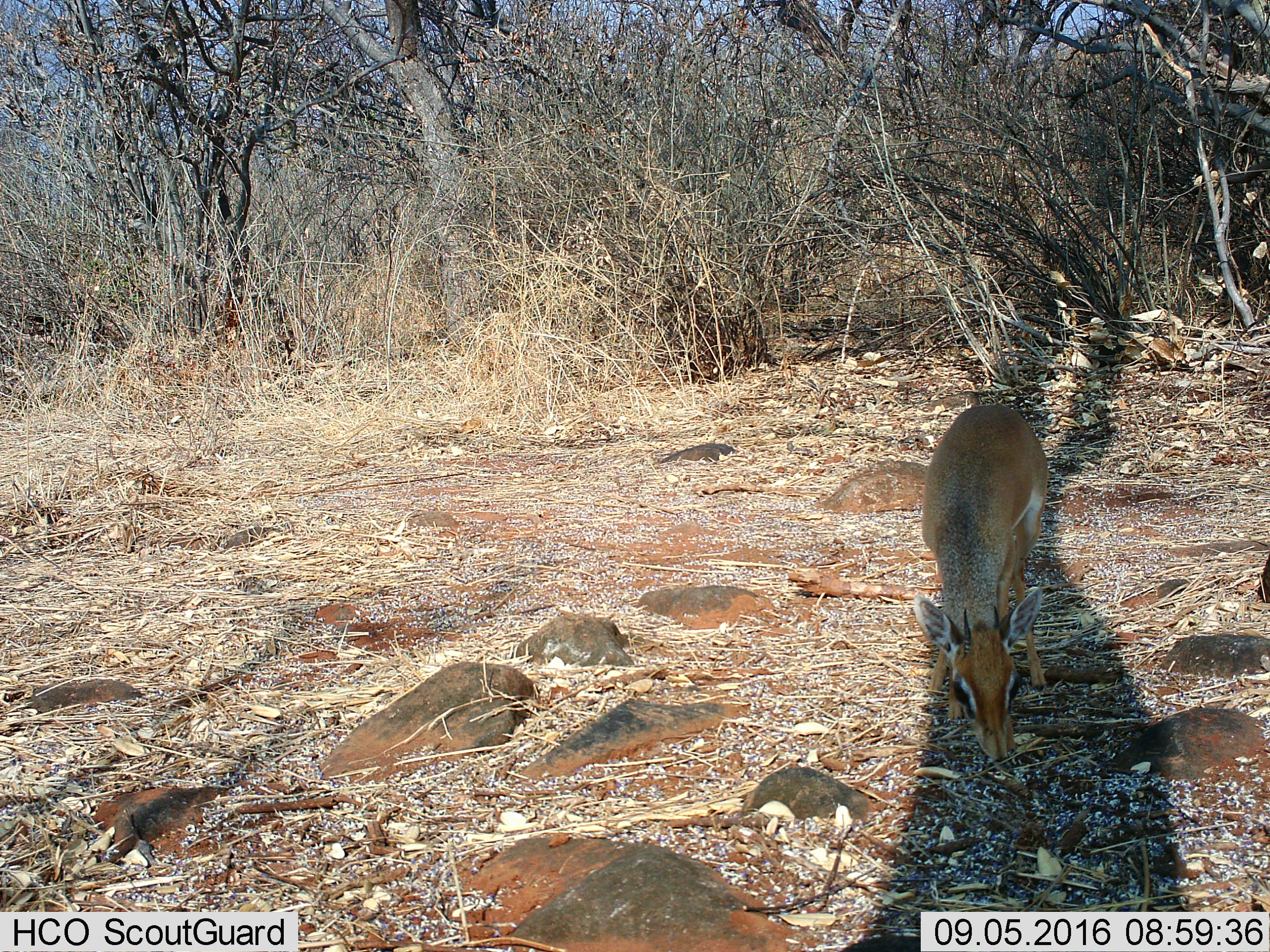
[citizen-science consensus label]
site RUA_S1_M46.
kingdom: Animalia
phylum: Chordata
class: Mammalia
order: Artiodactyla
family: Bovidae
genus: Madoqua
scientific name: Madoqua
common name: dik-dik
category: dikdik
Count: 1.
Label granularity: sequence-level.